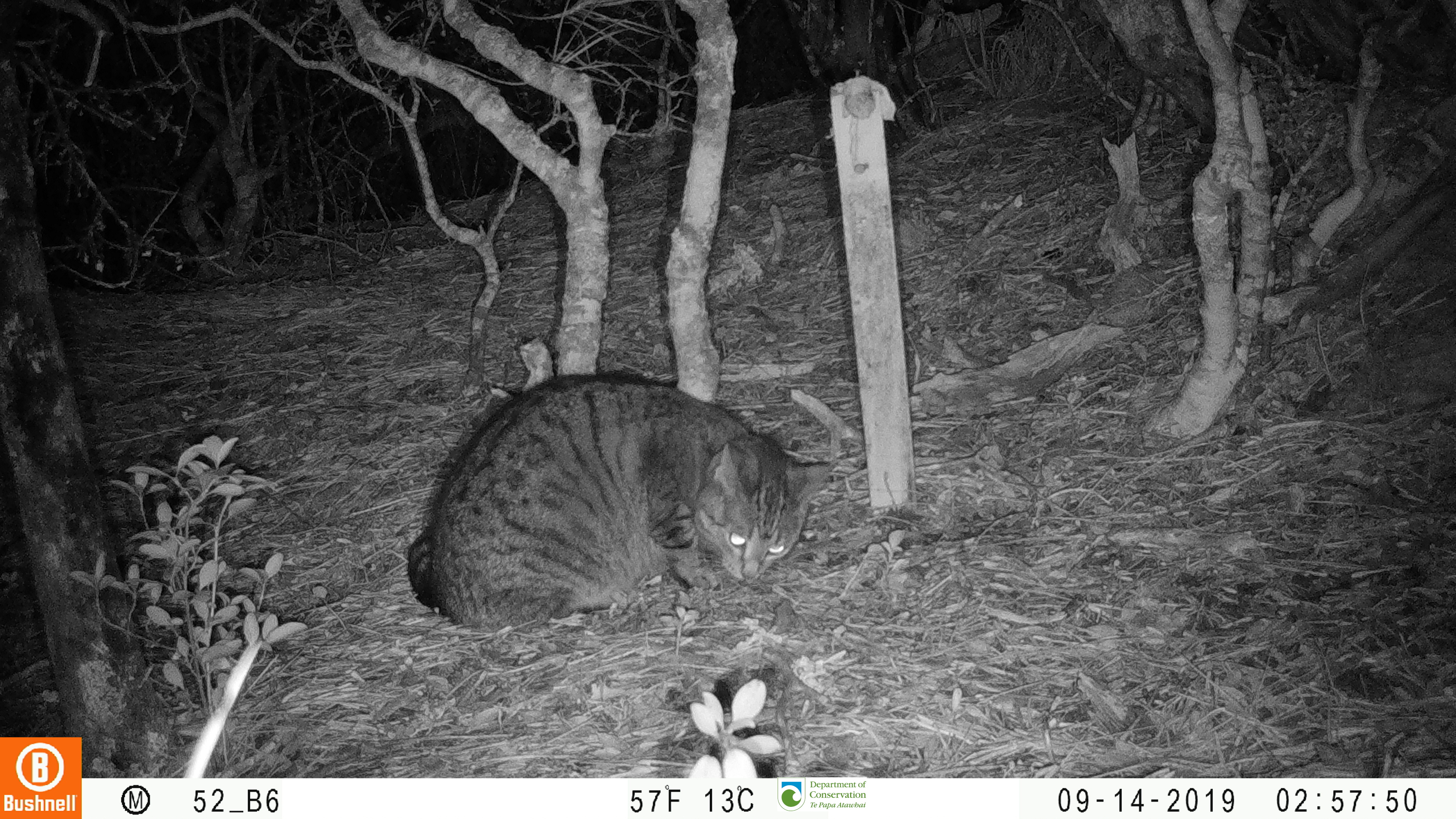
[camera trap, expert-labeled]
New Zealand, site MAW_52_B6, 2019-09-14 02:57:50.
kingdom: Animalia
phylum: Chordata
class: Mammalia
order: Carnivora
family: Felidae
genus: Felis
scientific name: Felis catus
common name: domestic cat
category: cat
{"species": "cat (domestic cat) (Felis catus)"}